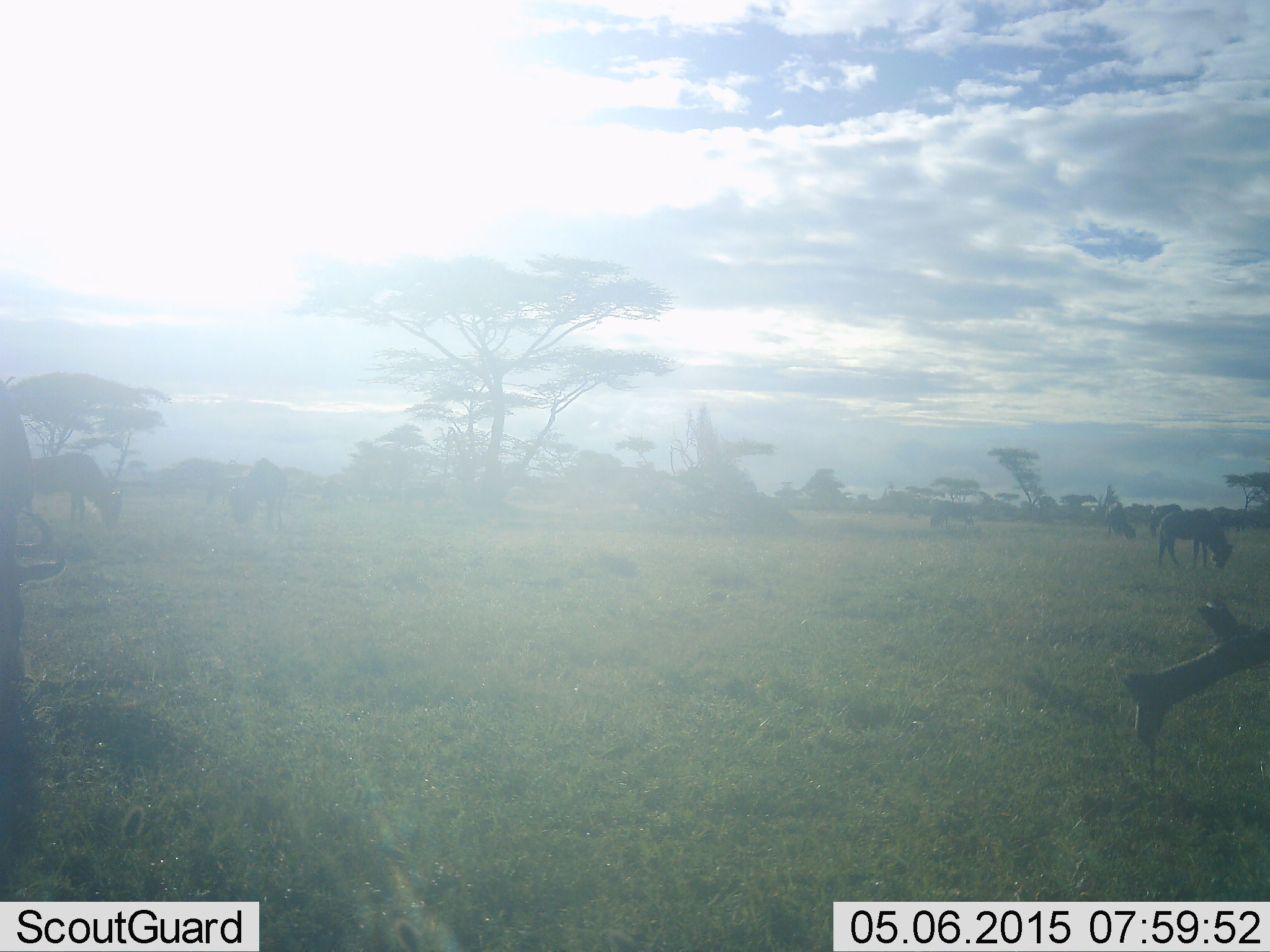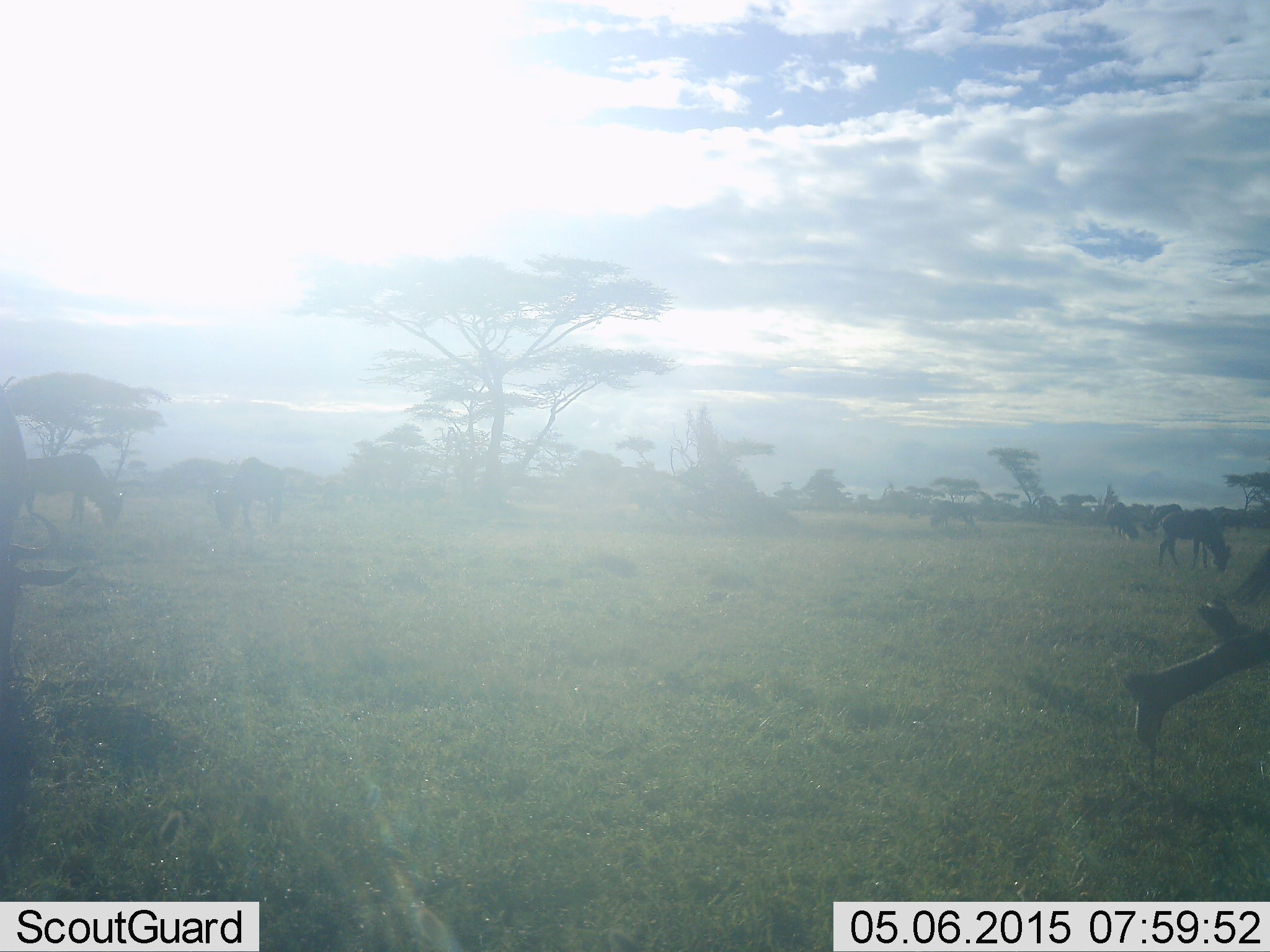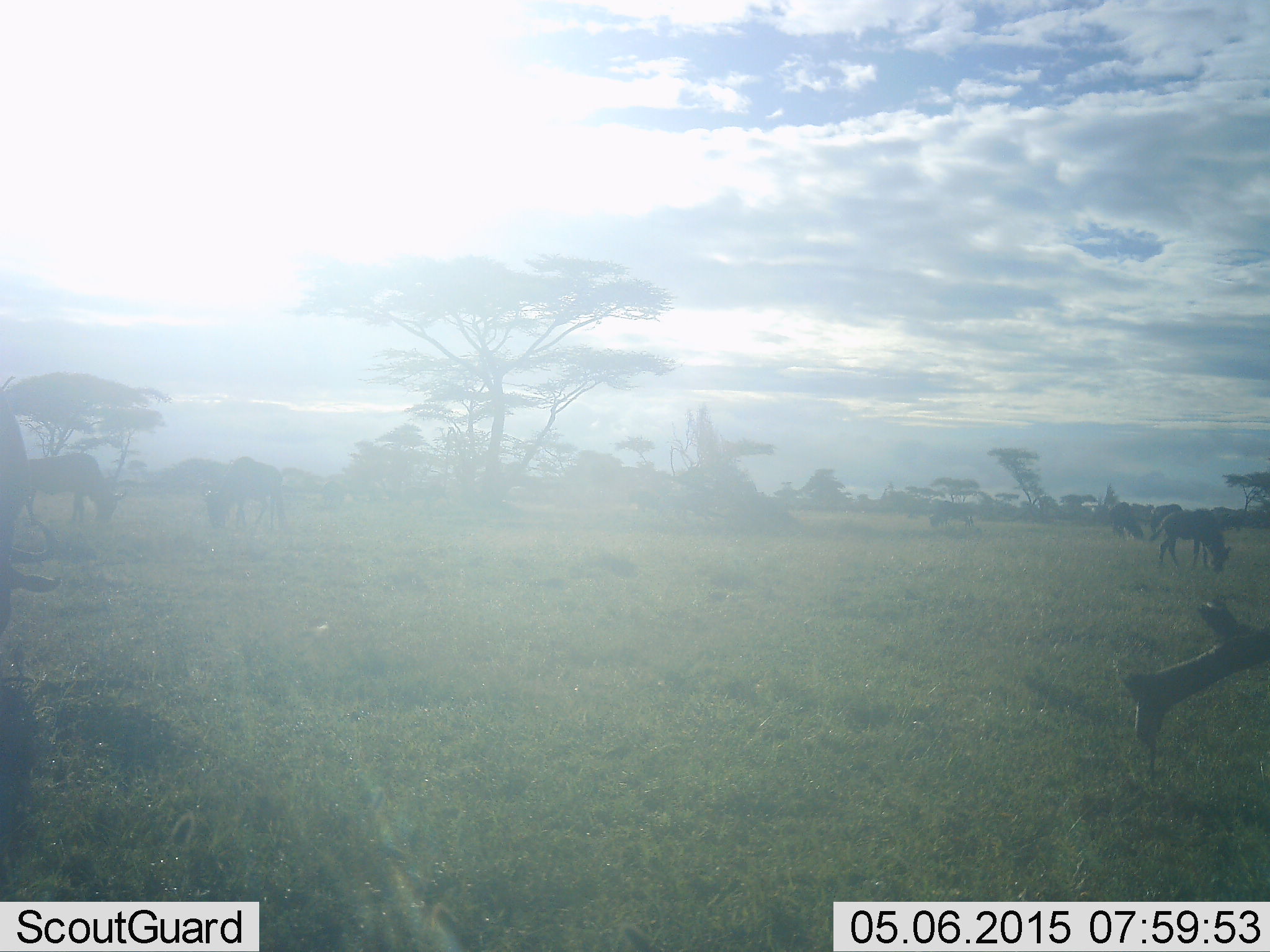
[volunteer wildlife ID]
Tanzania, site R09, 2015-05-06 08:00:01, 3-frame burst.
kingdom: Animalia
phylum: Chordata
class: Mammalia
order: Artiodactyla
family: Bovidae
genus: Connochaetes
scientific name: Connochaetes taurinus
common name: blue wildebeest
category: wildebeest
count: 7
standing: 10%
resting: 0%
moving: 20%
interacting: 0%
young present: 0%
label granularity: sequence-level